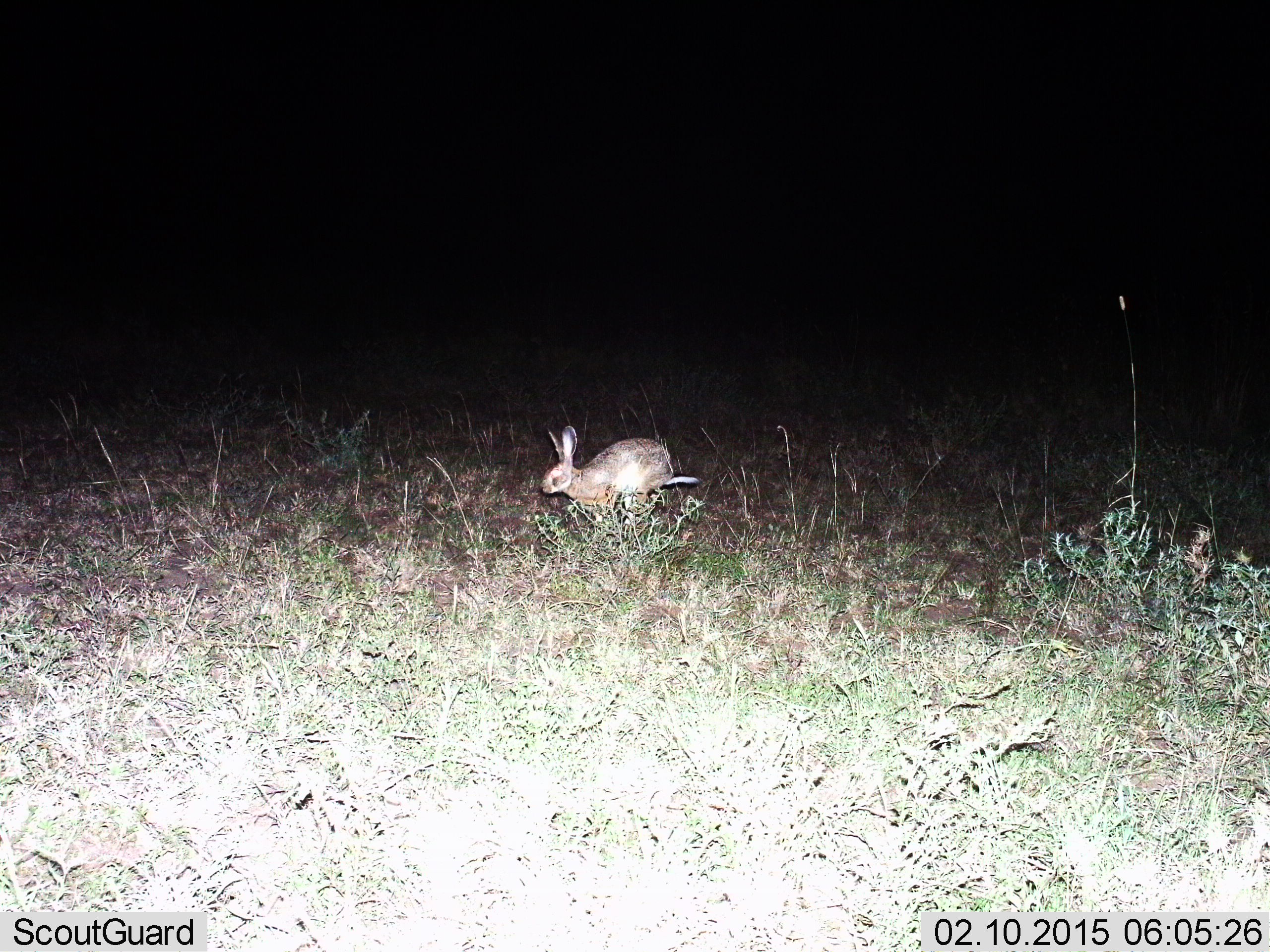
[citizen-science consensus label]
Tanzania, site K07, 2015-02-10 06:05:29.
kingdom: Animalia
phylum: Chordata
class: Mammalia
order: Lagomorpha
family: Leporidae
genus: Lepus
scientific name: Lepus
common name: hare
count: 1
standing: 0%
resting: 0%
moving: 100%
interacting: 0%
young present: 0%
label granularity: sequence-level